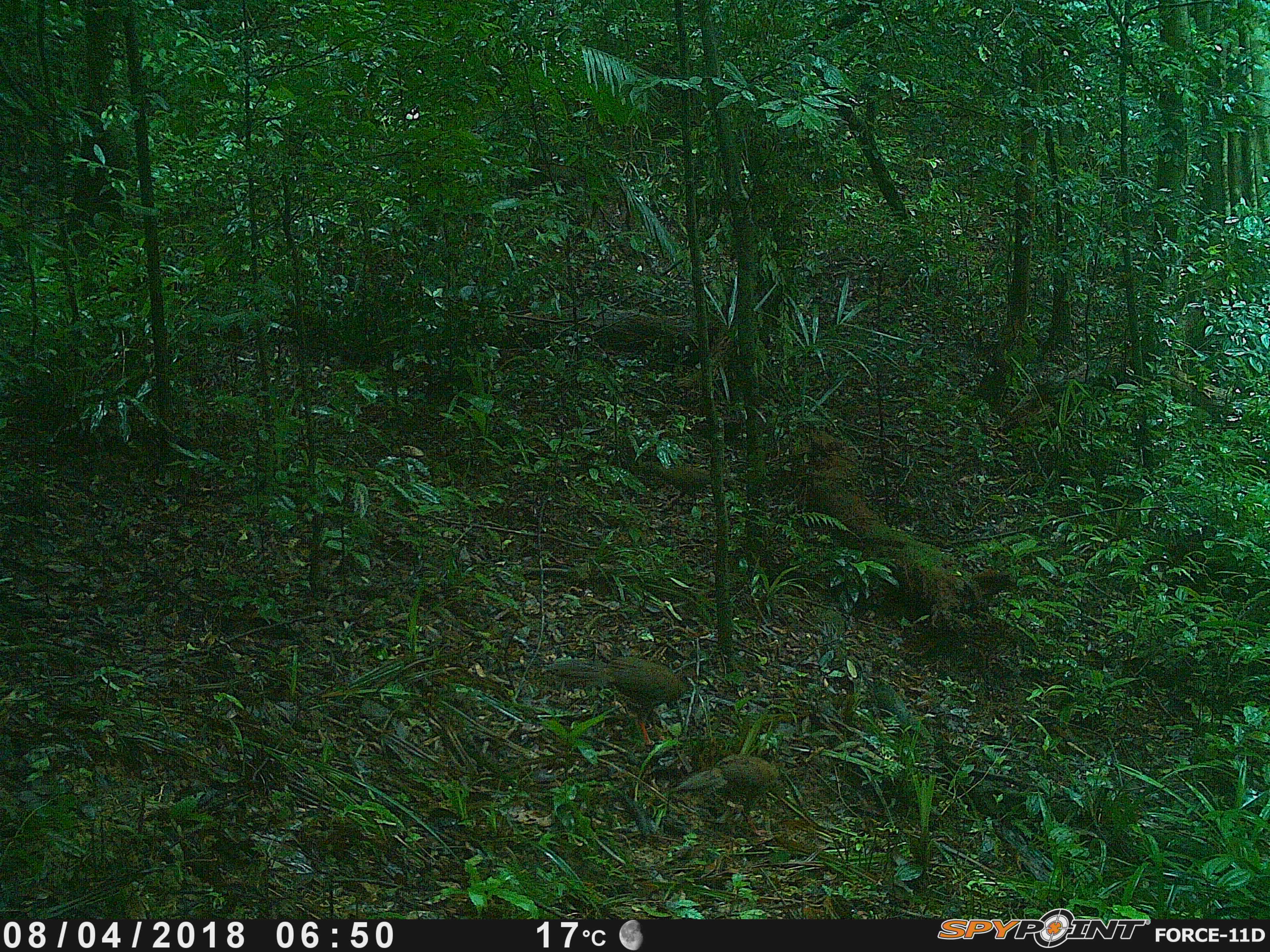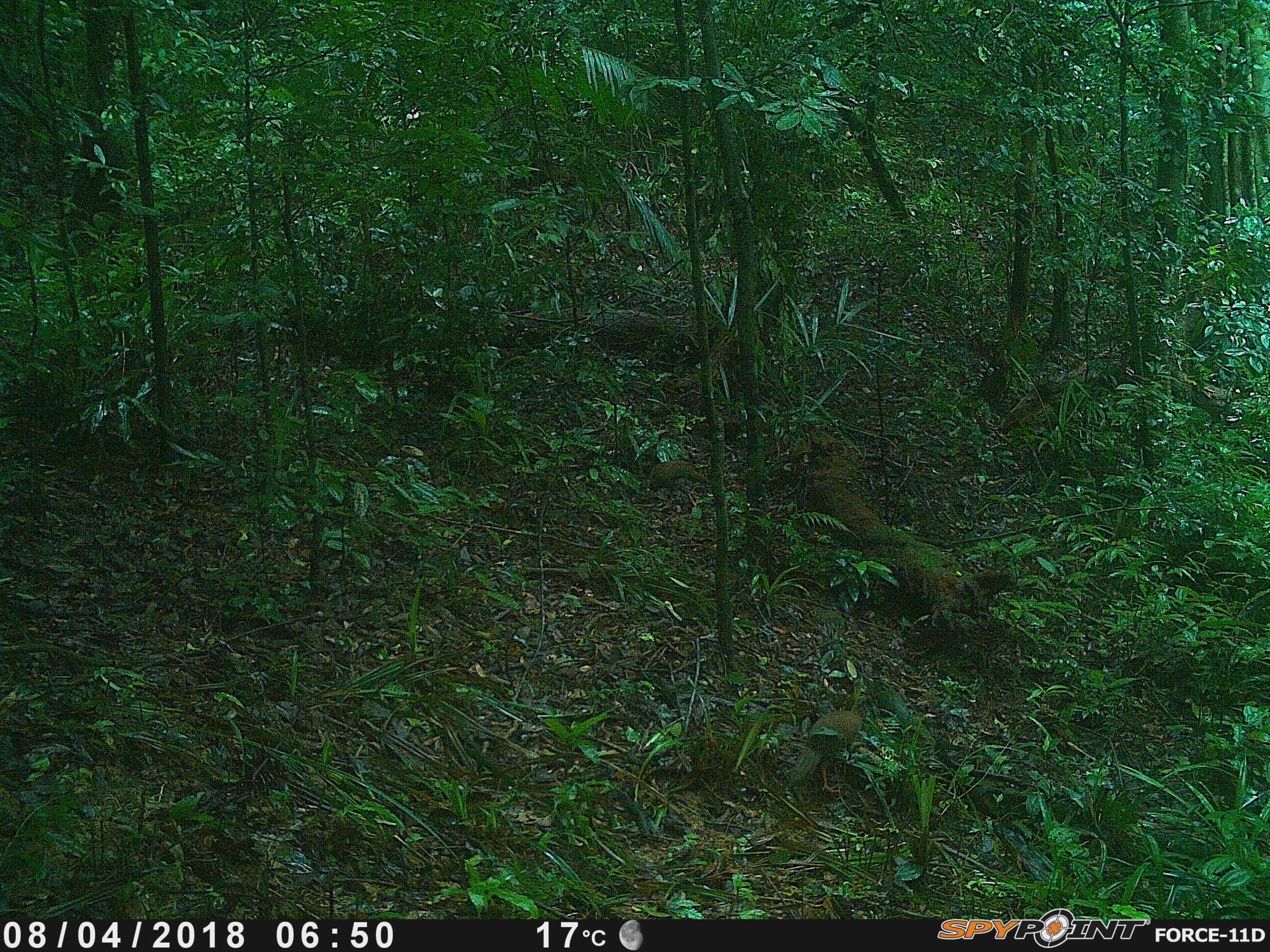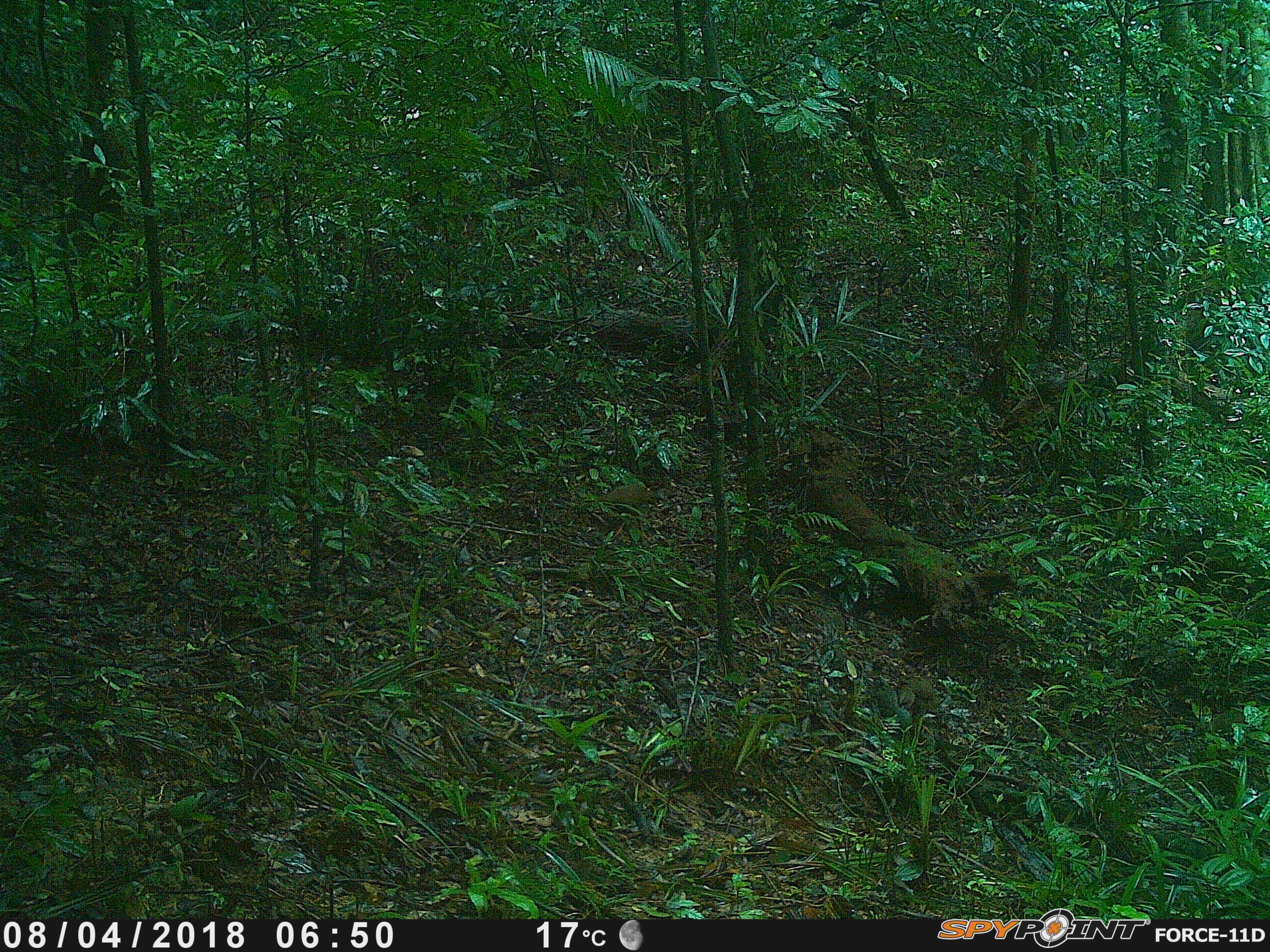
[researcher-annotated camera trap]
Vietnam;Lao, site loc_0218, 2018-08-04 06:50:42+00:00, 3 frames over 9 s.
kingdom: Animalia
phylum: Chordata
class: Aves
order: Galliformes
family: Phasianidae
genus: Lophura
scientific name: Lophura nycthemera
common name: silver pheasant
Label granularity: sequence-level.